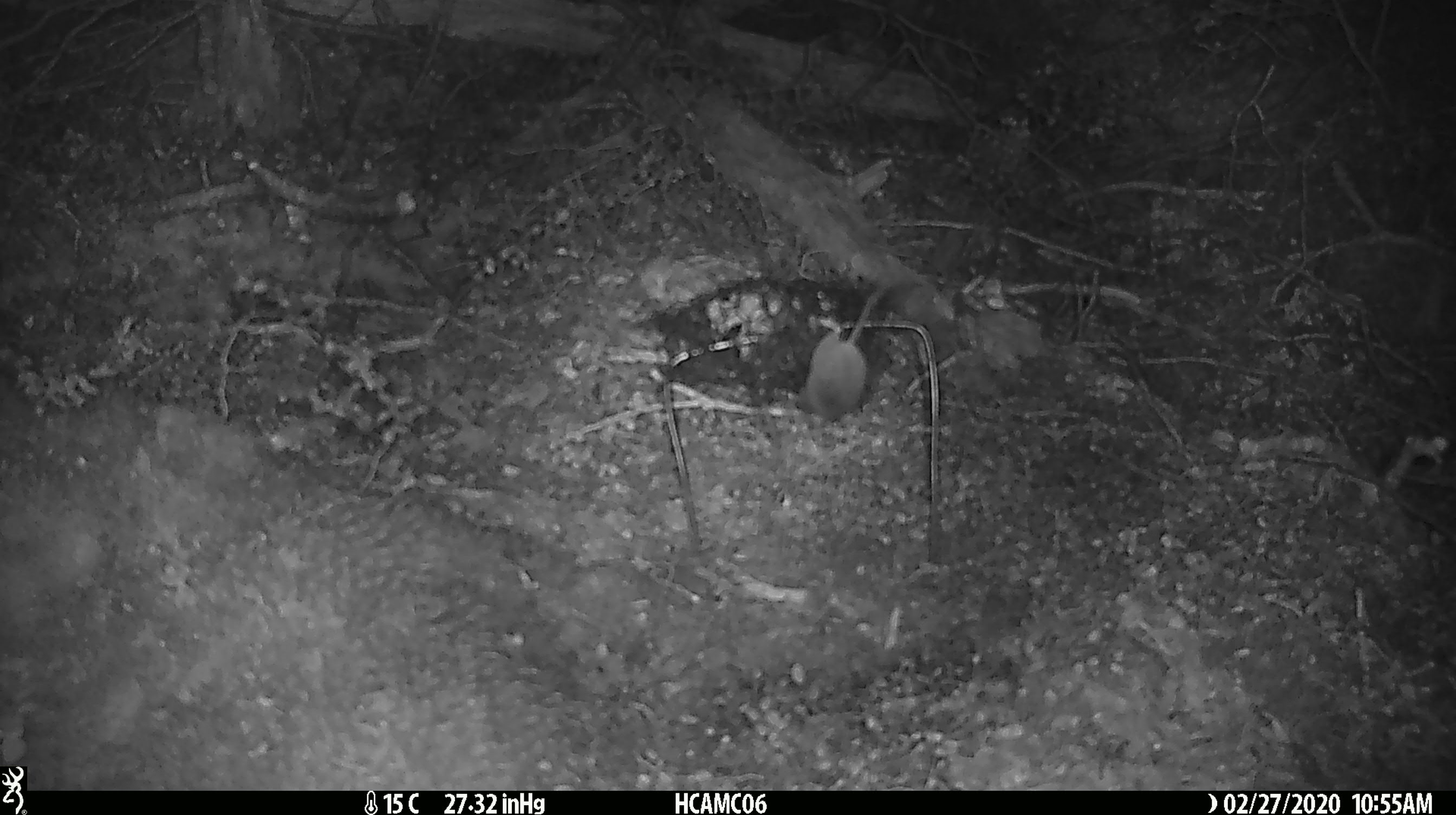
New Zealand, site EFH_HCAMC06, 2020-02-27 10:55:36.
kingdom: Animalia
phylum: Chordata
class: Mammalia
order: Rodentia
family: Muridae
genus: Mus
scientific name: Mus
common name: mouse